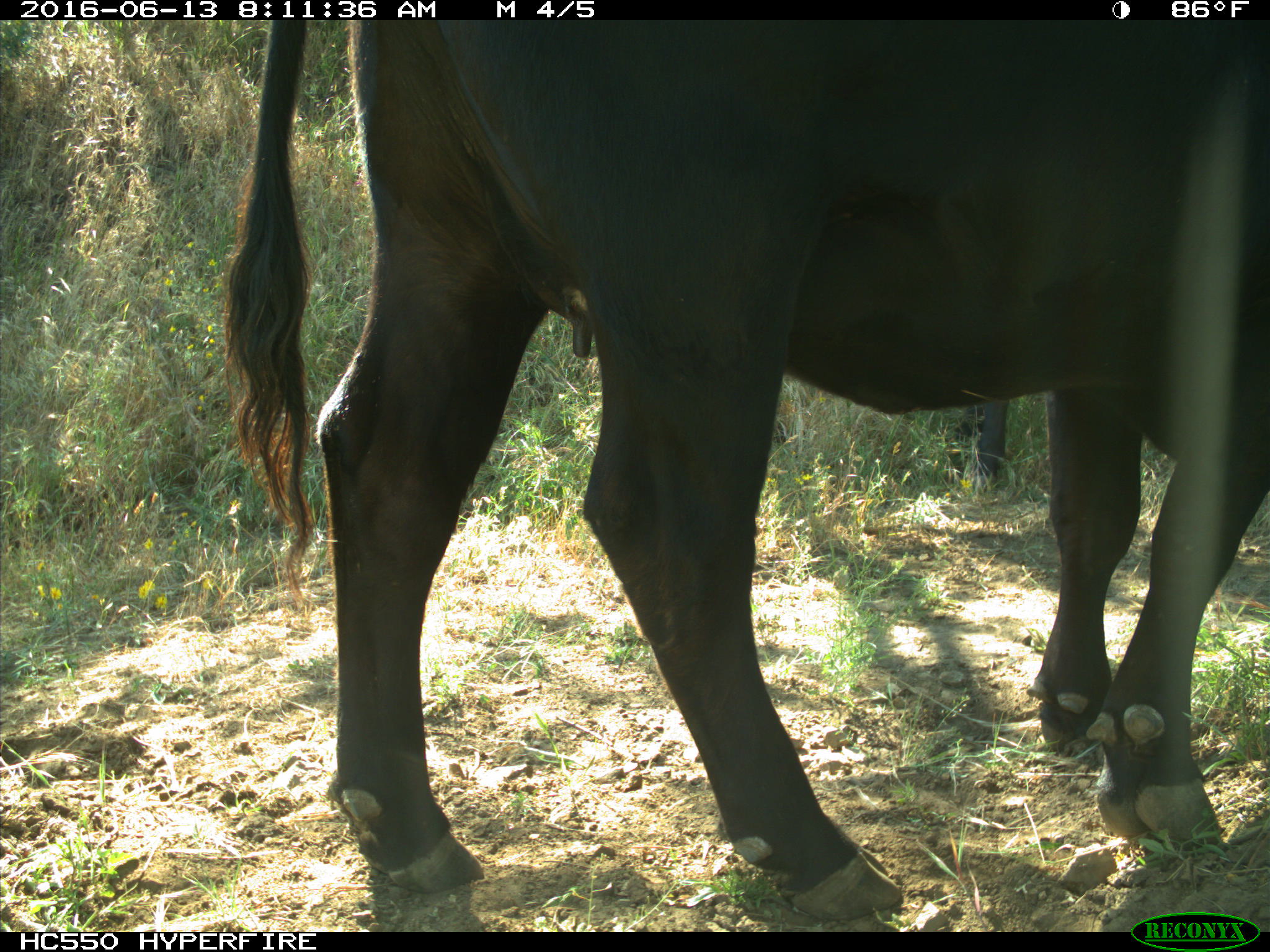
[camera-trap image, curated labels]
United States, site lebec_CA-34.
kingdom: Animalia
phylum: Chordata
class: Mammalia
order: Artiodactyla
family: Bovidae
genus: Bos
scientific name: Bos taurus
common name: domestic cow